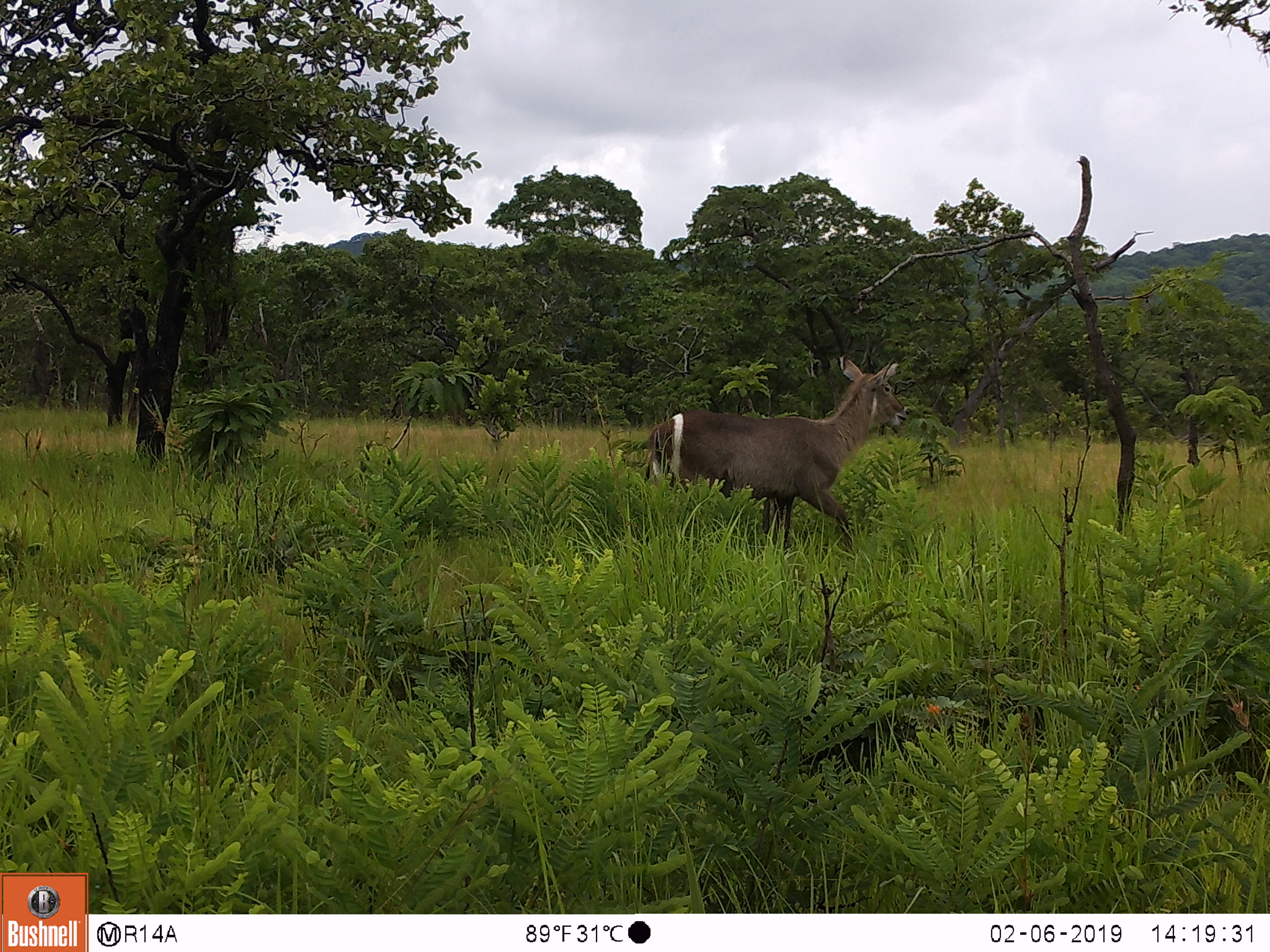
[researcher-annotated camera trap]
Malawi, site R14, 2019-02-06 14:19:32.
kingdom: Animalia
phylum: Chordata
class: Mammalia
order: Artiodactyla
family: Bovidae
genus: Kobus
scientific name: Kobus ellipsiprymnus ellipsiprymnus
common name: common waterbuck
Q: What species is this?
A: Common waterbuck (Kobus ellipsiprymnus ellipsiprymnus).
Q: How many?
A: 1.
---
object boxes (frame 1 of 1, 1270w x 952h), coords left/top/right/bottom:
common waterbuck: 629/343/912/560